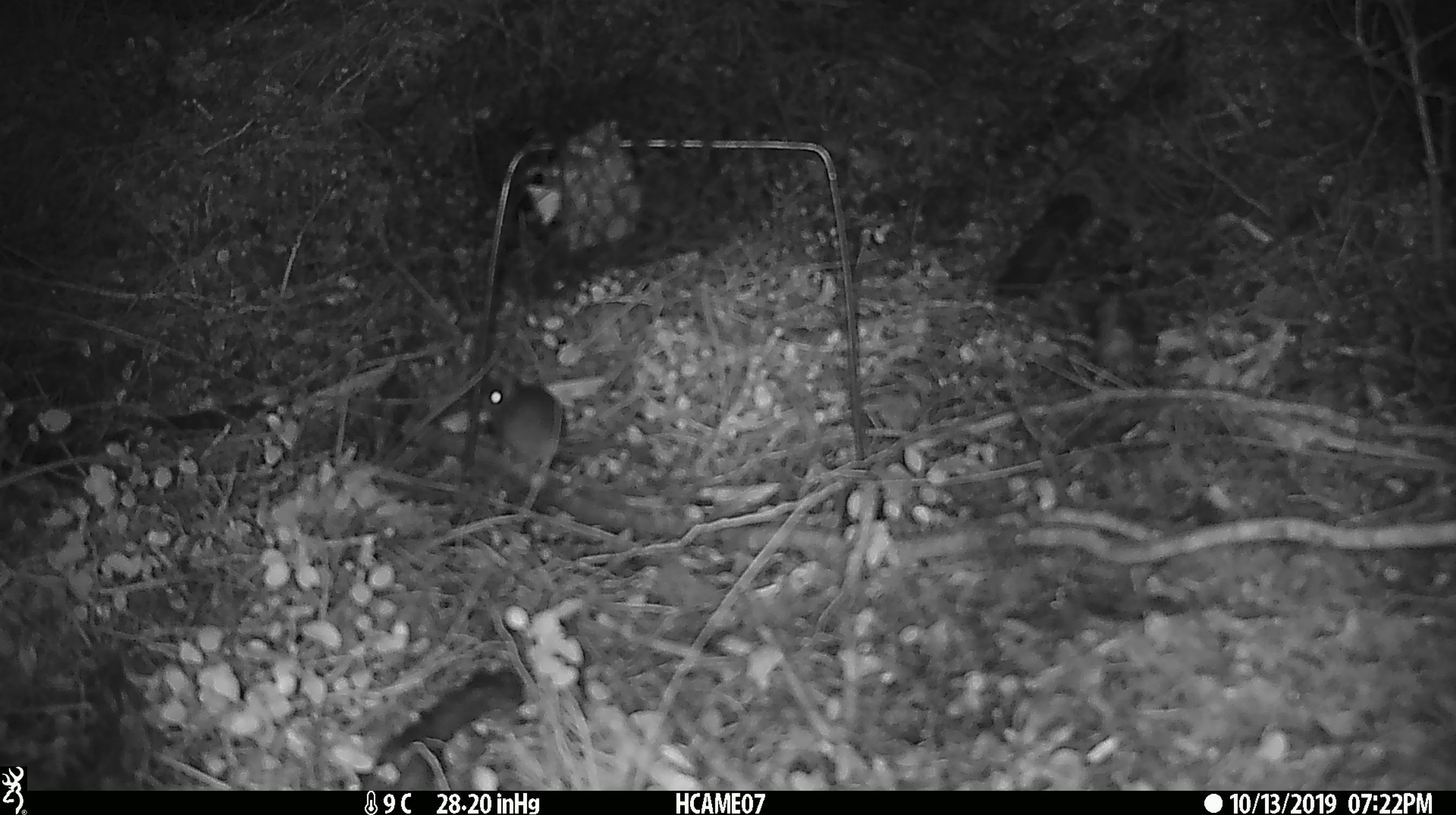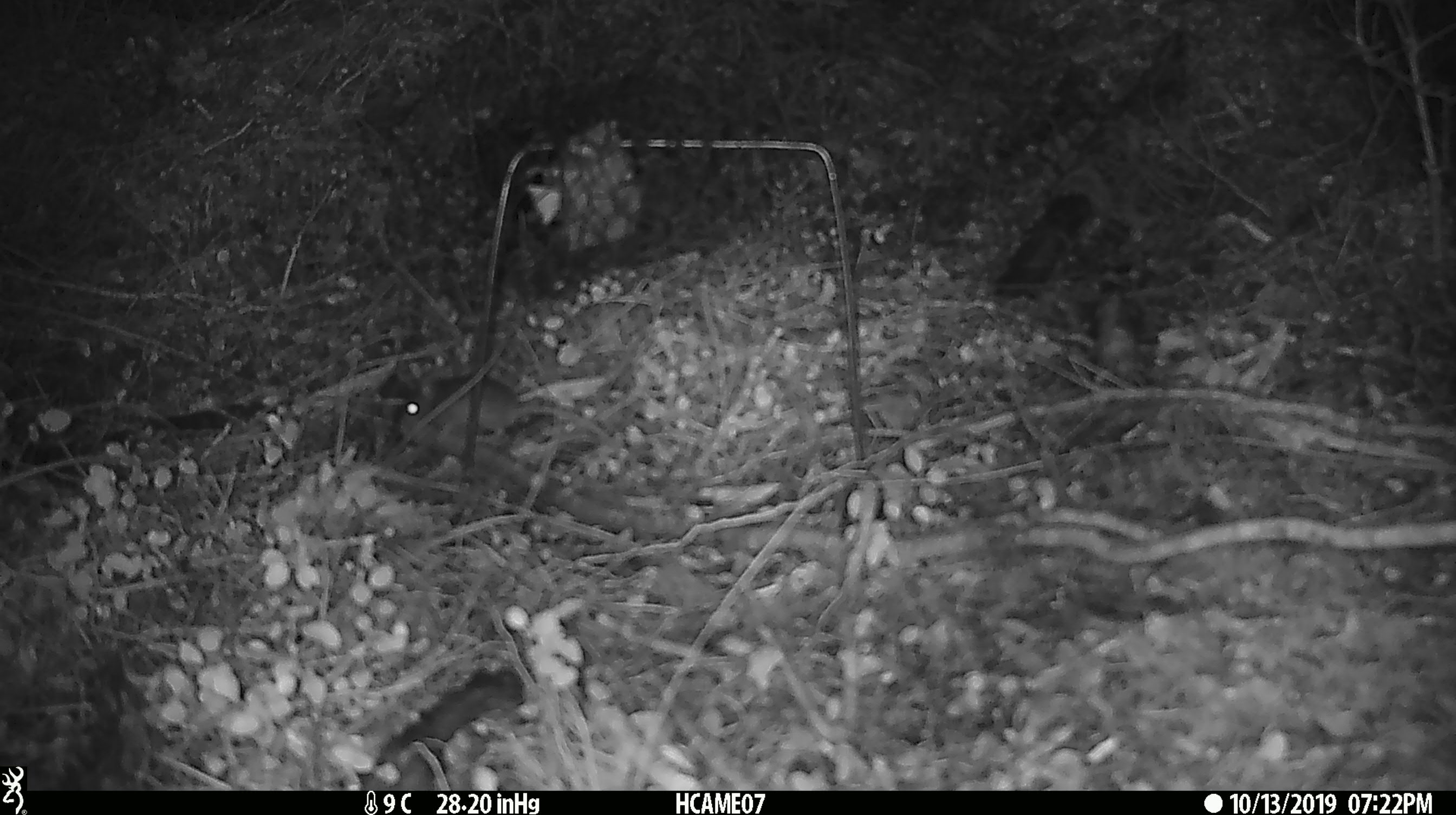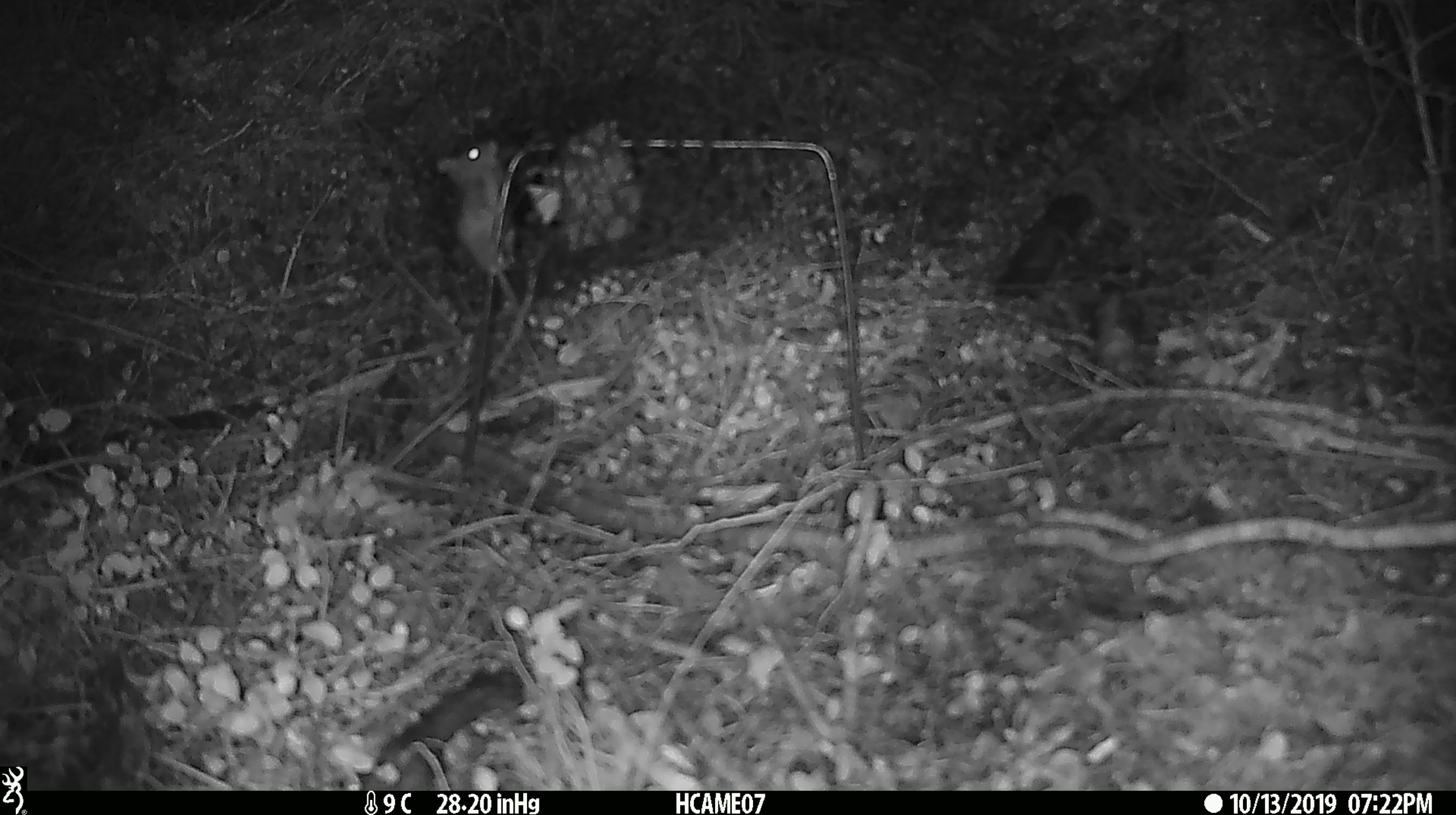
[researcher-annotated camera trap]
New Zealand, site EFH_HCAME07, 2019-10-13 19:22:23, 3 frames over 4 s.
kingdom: Animalia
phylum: Chordata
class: Mammalia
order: Rodentia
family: Muridae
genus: Mus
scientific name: Mus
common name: mouse